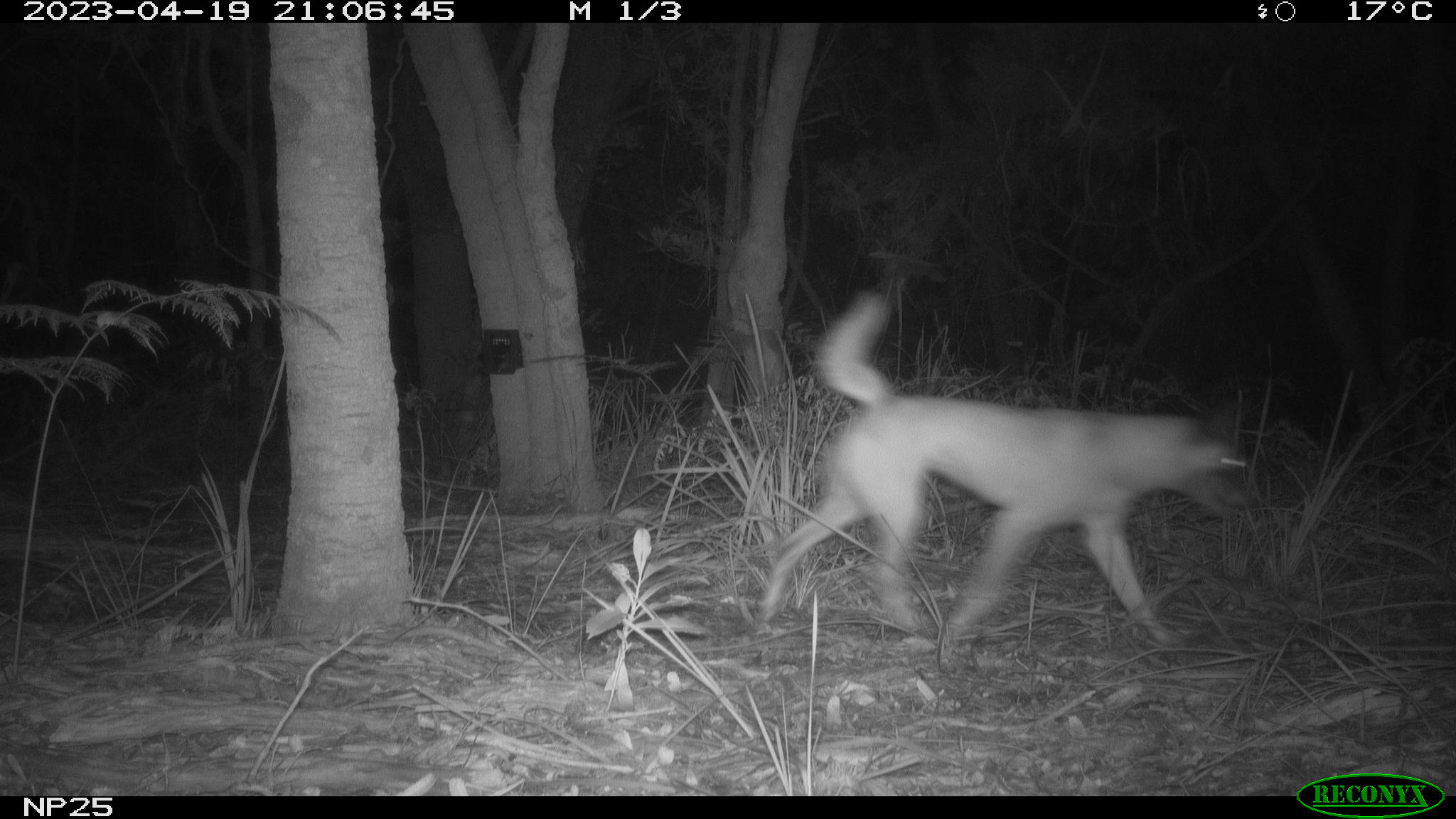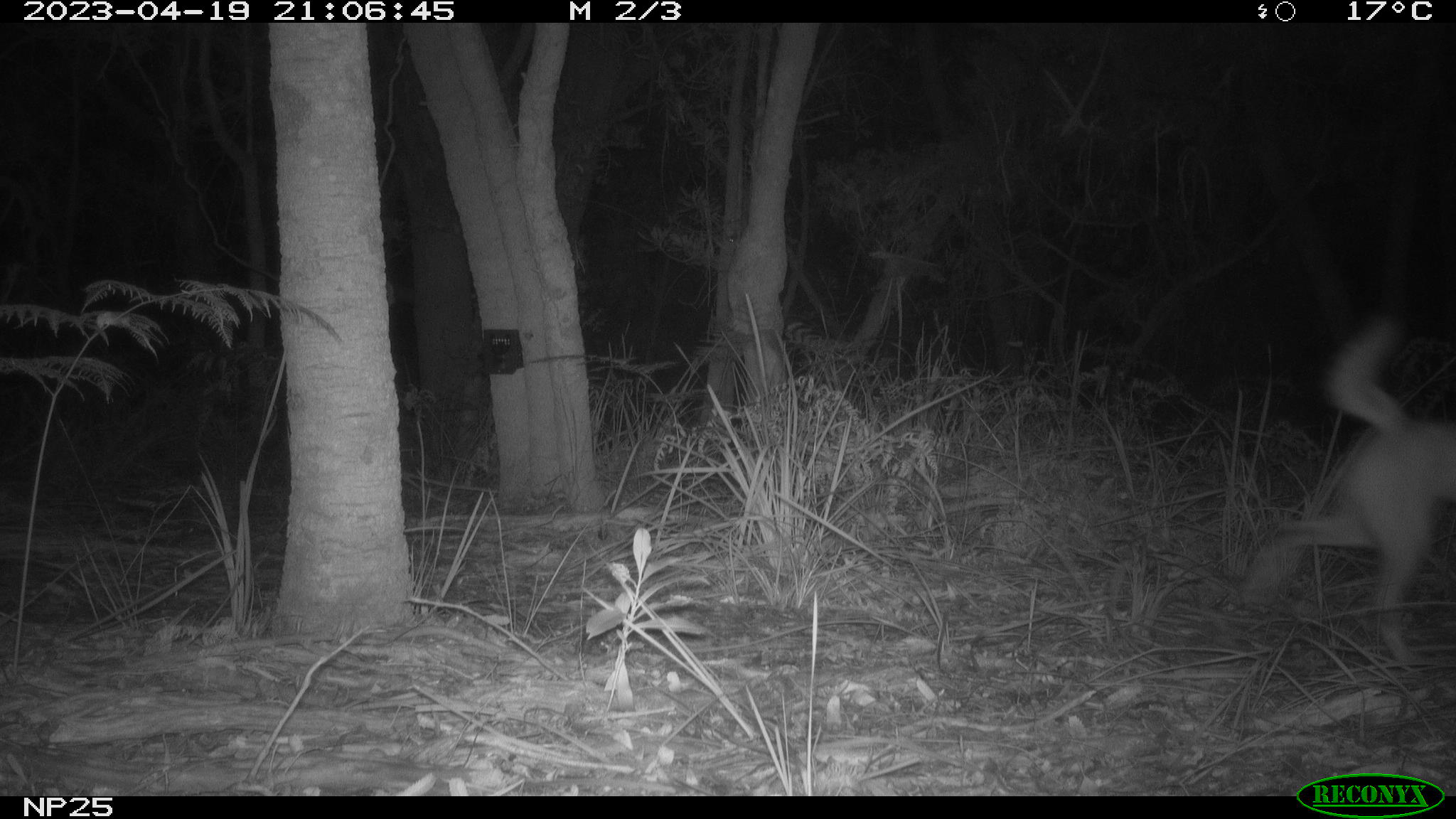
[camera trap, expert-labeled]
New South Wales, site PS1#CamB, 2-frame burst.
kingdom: Animalia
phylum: Chordata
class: Mammalia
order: Carnivora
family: Canidae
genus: Canis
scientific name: Canis familiaris dingo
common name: dingo